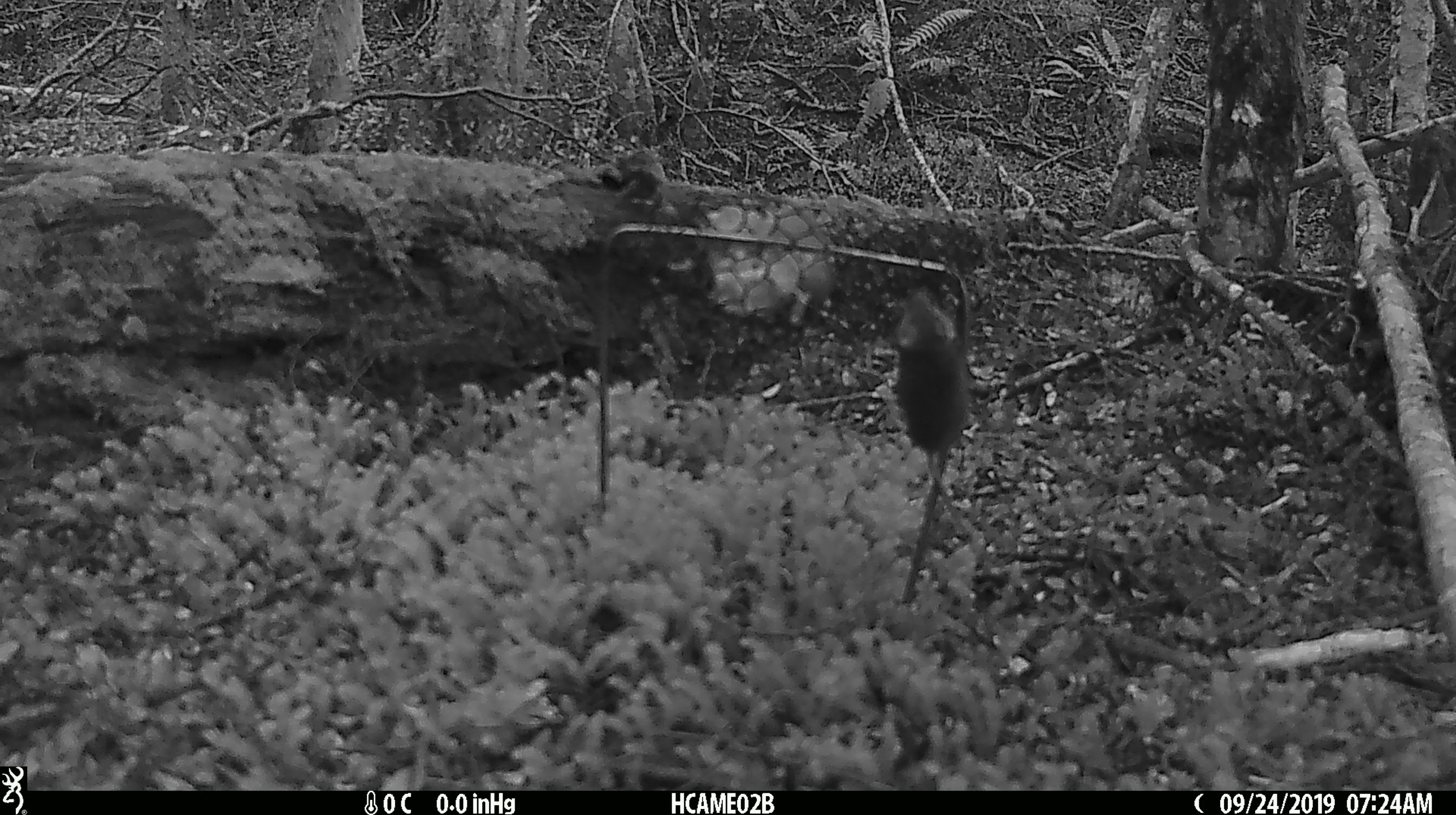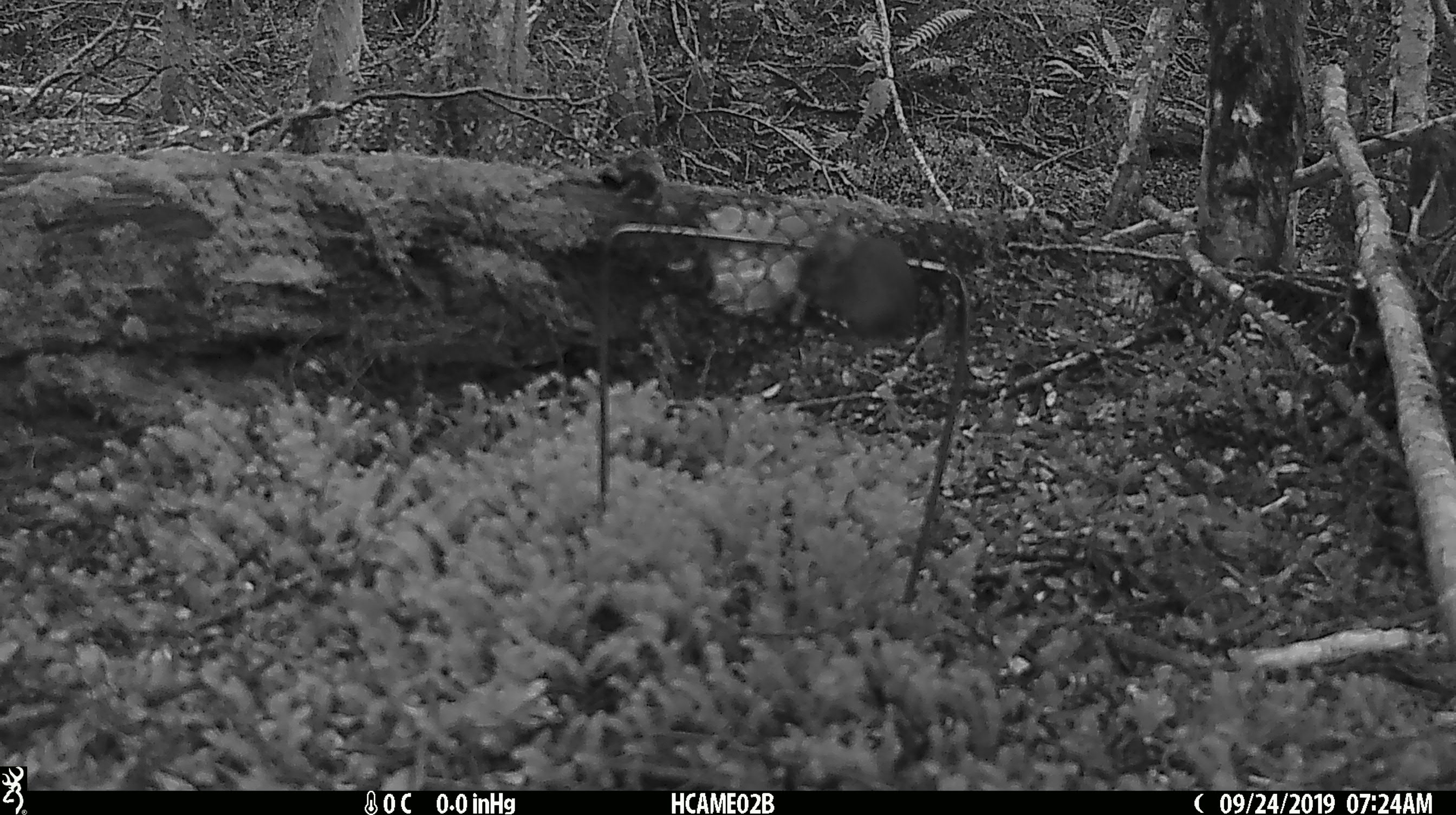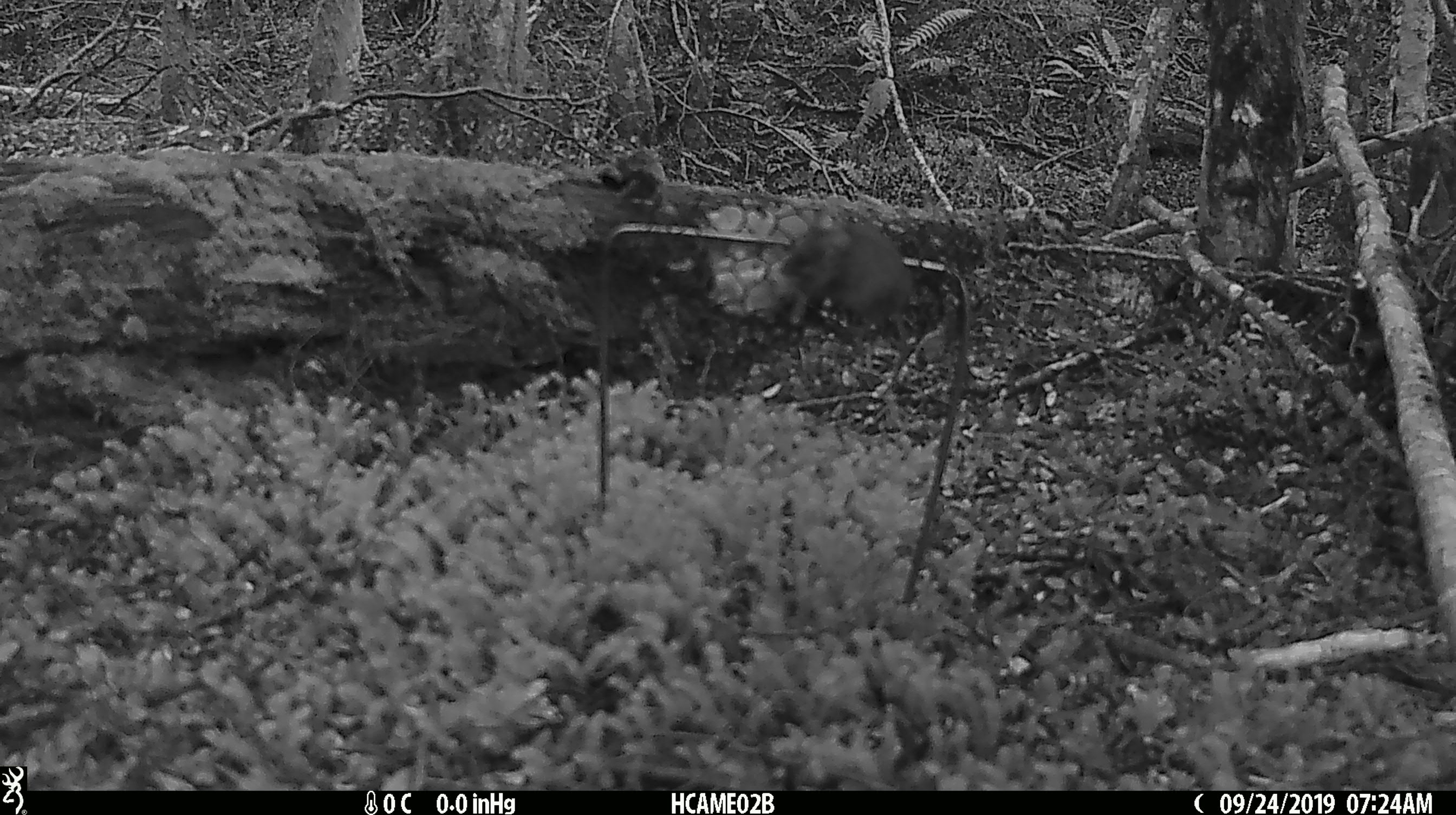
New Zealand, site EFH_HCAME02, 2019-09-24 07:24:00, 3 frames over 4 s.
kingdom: Animalia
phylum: Chordata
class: Mammalia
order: Rodentia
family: Muridae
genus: Mus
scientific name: Mus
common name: mouse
Mouse (Mus).